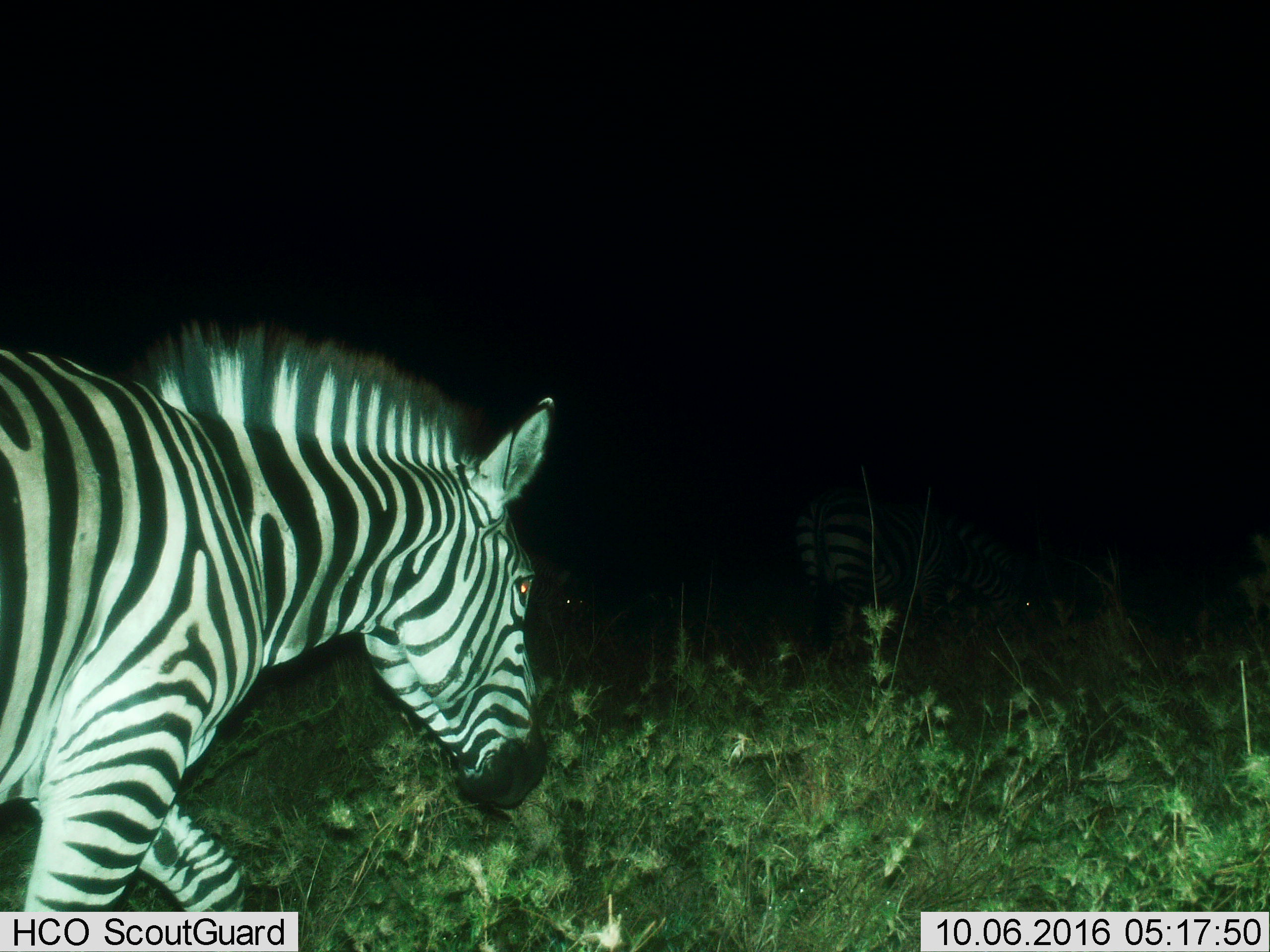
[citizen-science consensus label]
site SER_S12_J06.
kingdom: Animalia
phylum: Chordata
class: Mammalia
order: Perissodactyla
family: Equidae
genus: Equus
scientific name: Equus quagga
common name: plains zebra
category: zebraplains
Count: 2.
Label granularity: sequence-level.